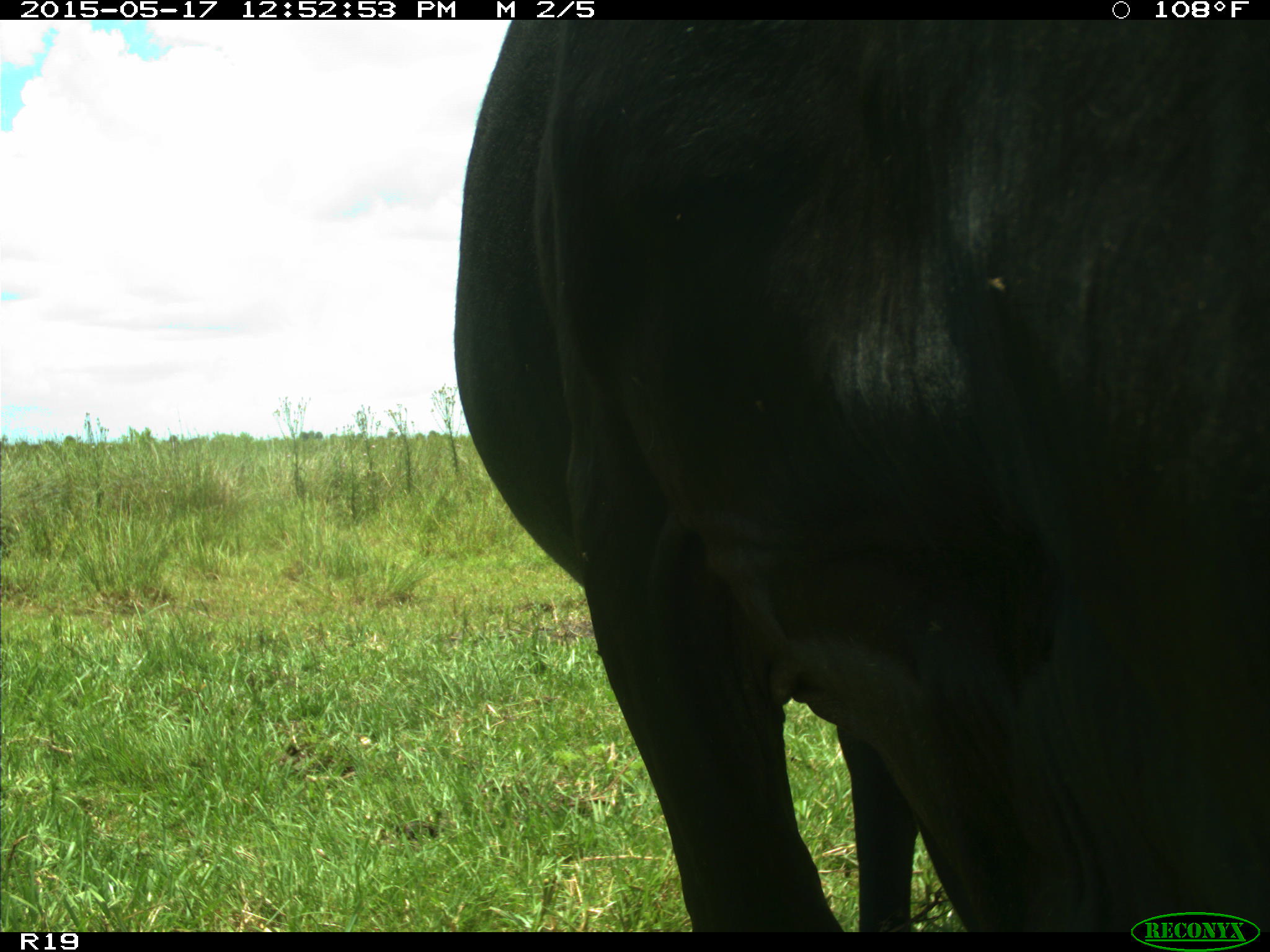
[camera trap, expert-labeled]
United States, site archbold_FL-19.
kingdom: Animalia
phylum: Chordata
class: Mammalia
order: Artiodactyla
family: Bovidae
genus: Bos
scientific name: Bos taurus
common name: domestic cow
Bos taurus (domestic cow).